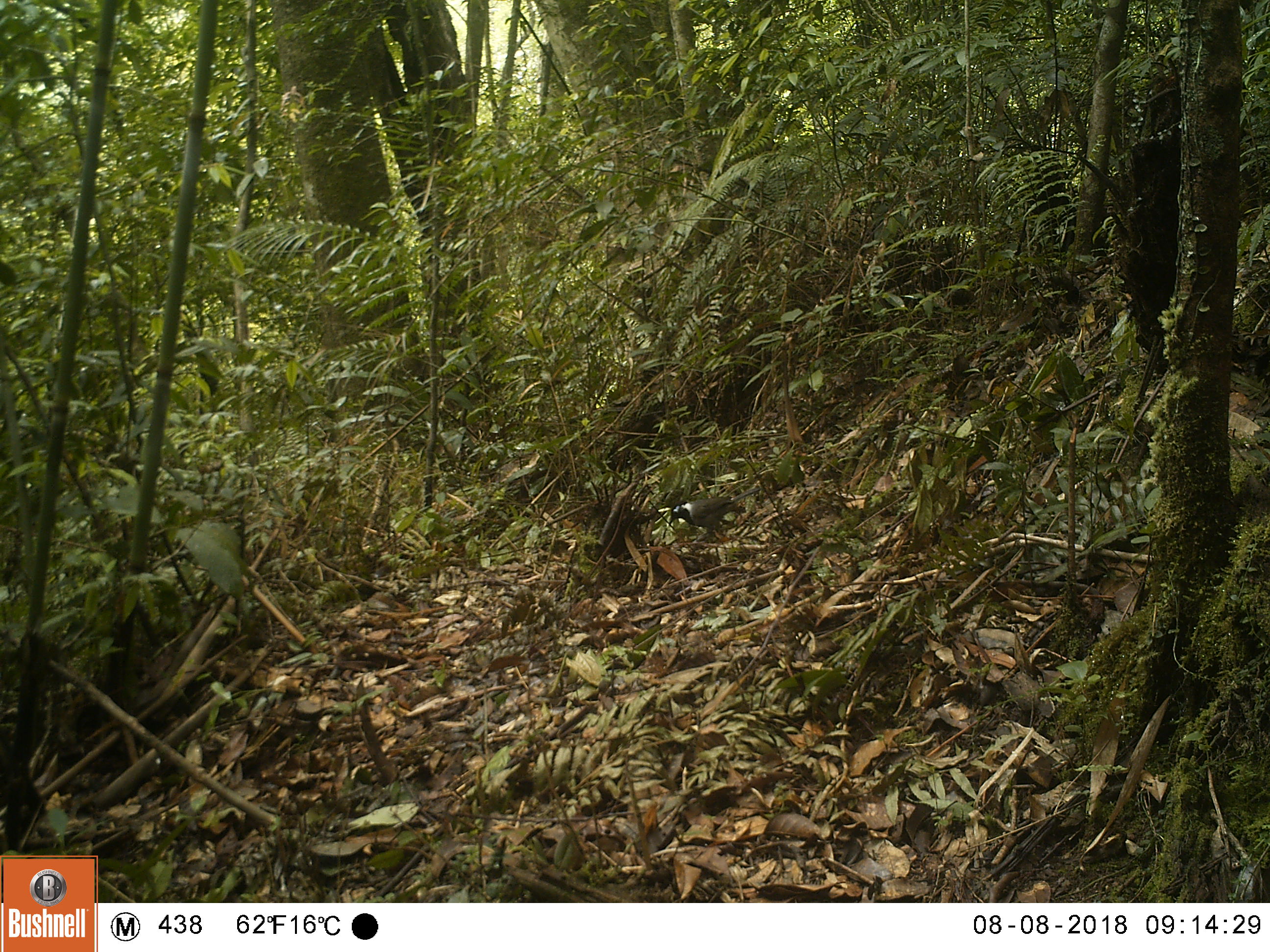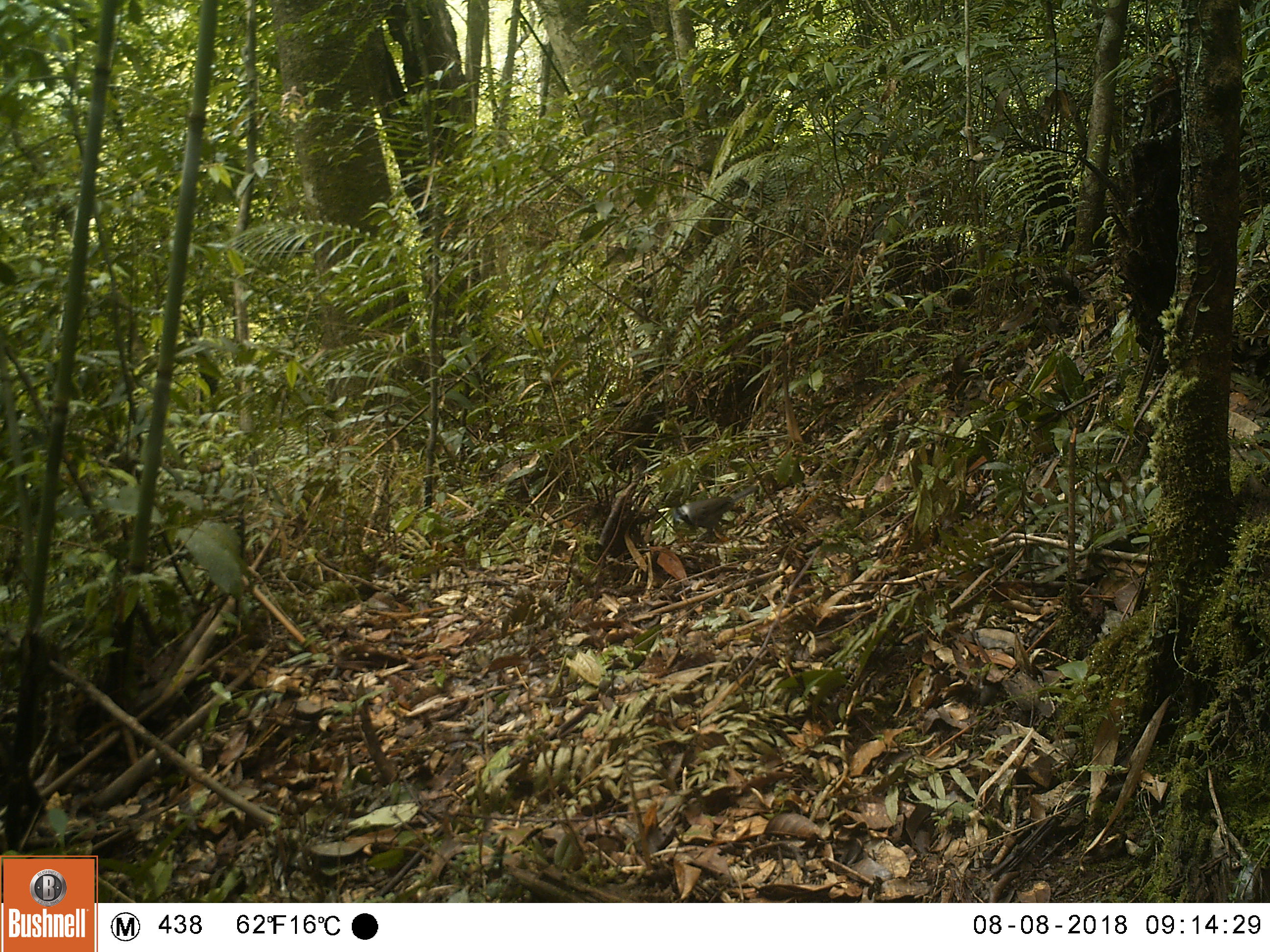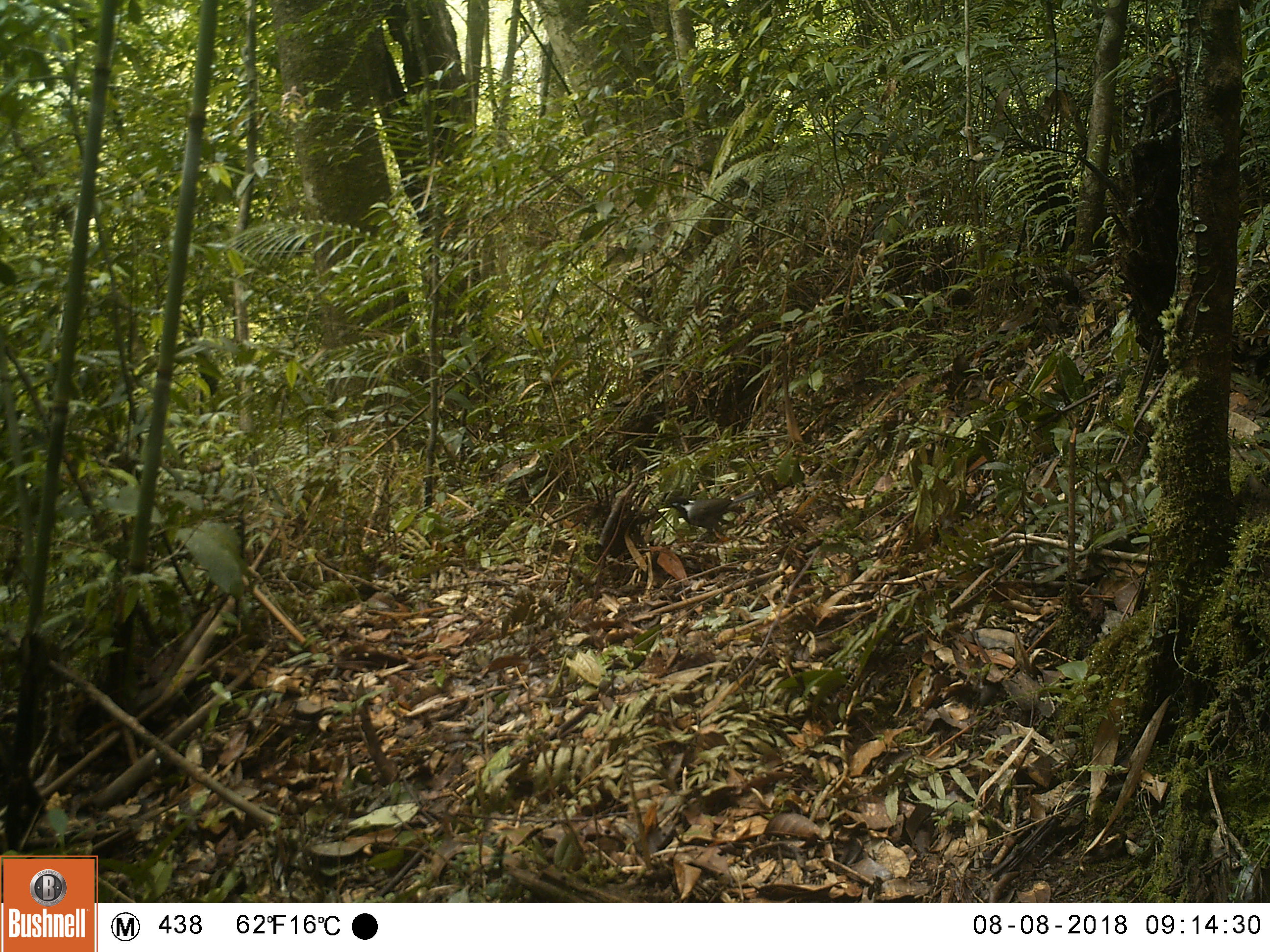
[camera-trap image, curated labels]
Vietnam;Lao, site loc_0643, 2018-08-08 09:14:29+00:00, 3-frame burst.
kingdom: Animalia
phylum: Chordata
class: Aves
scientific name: Aves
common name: bird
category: unidentified bird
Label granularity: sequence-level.